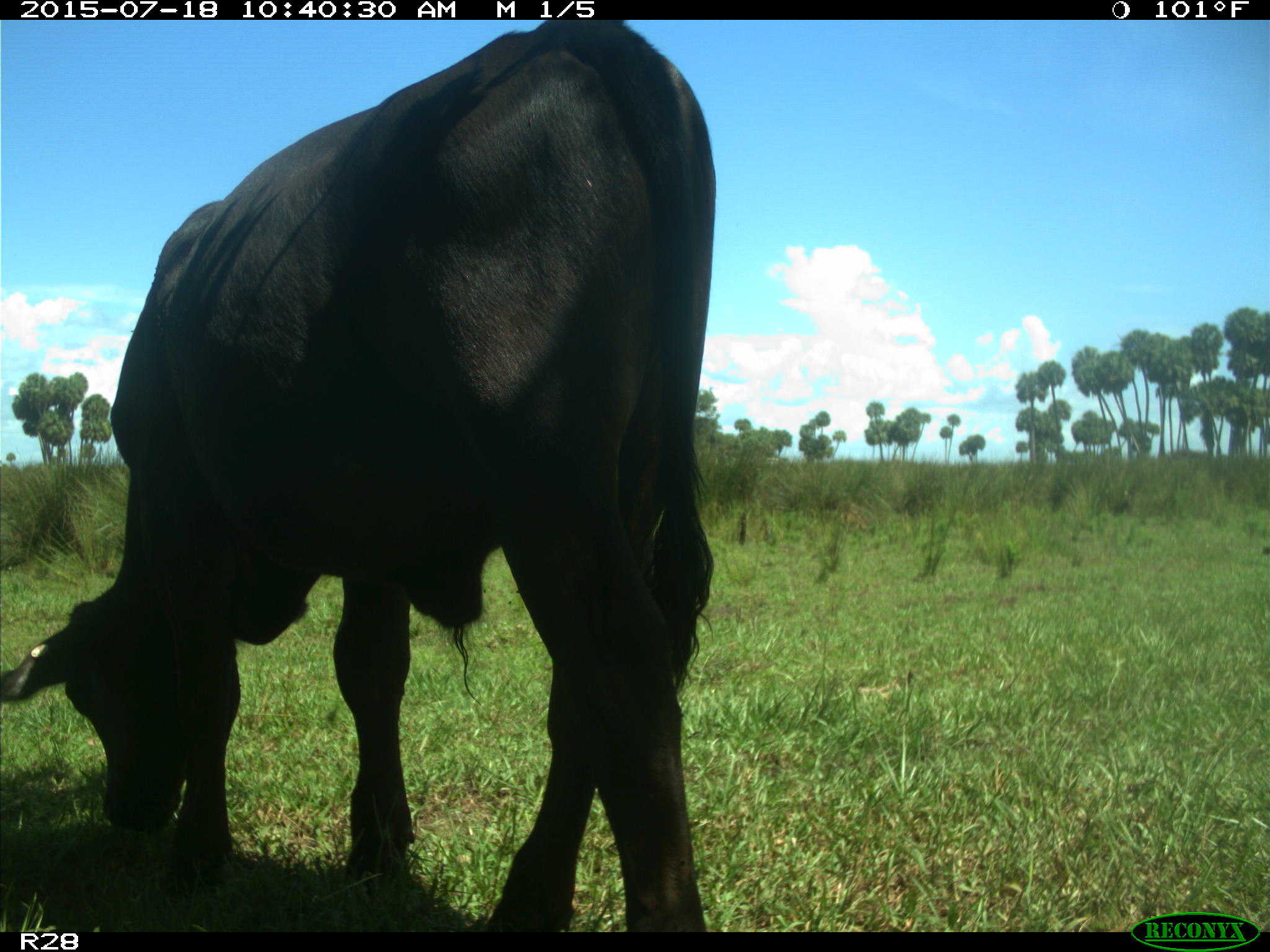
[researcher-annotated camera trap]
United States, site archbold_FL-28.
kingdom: Animalia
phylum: Chordata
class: Mammalia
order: Artiodactyla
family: Bovidae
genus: Bos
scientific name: Bos taurus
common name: domestic cow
Bos taurus (domestic cow).